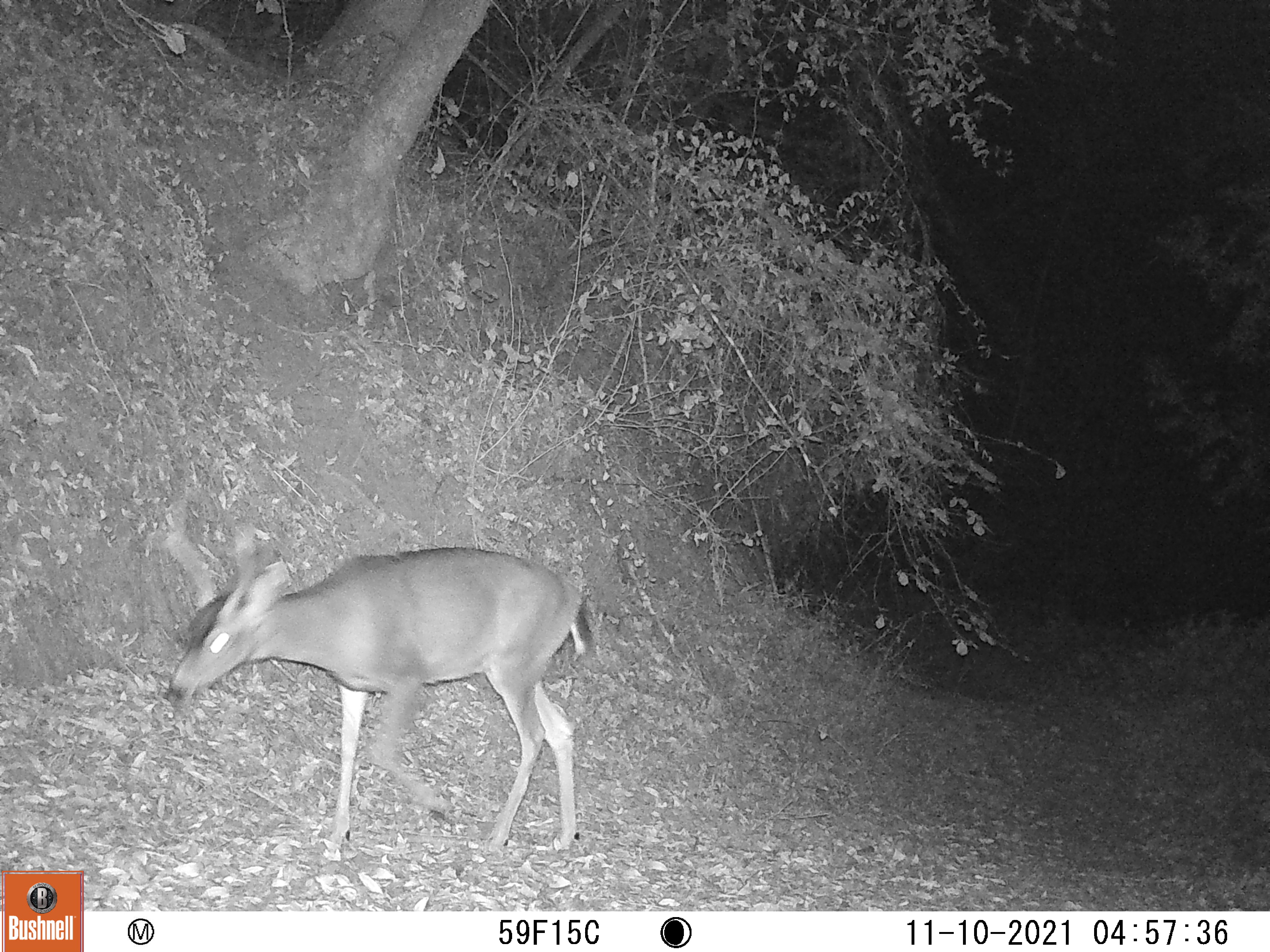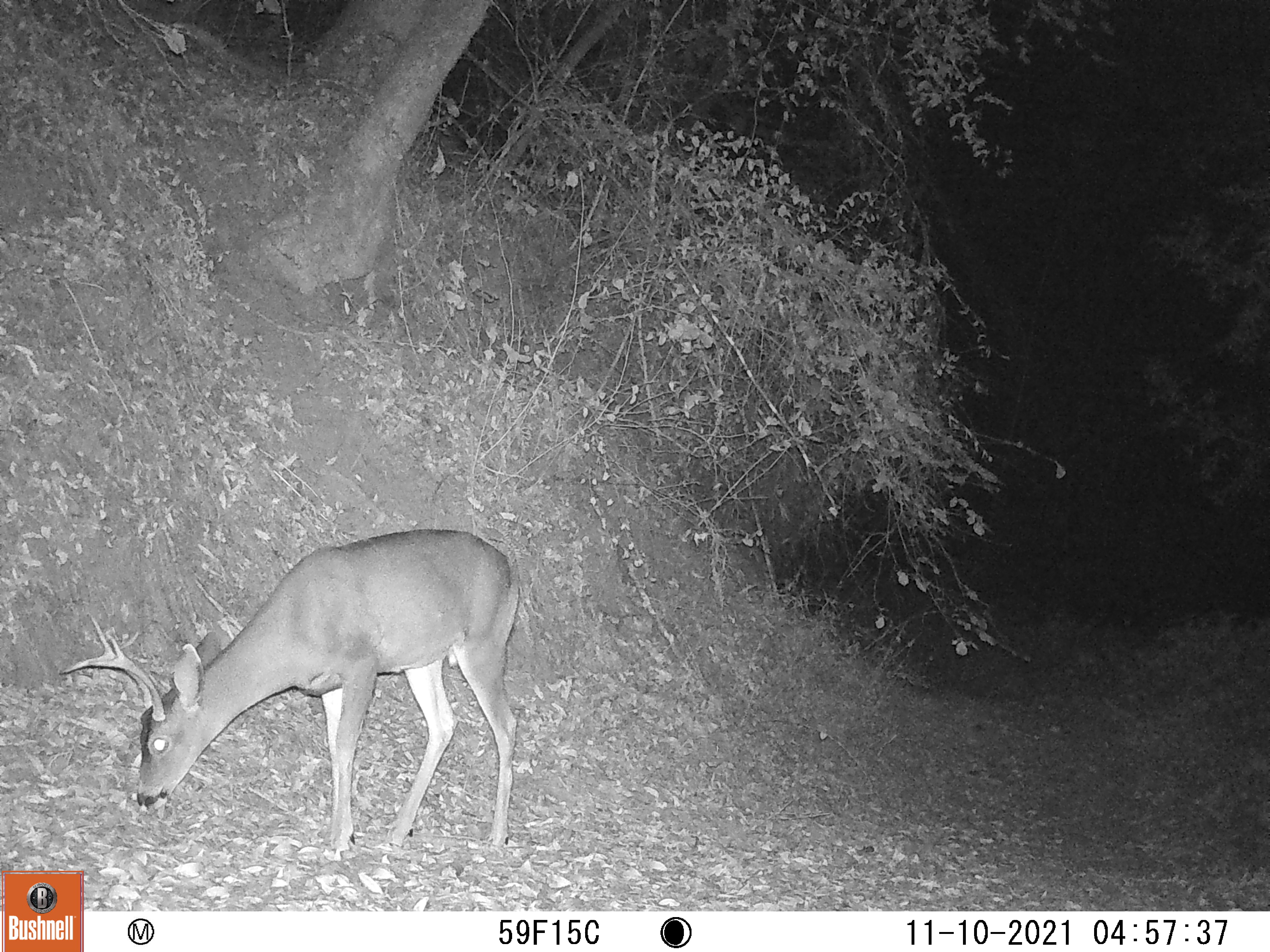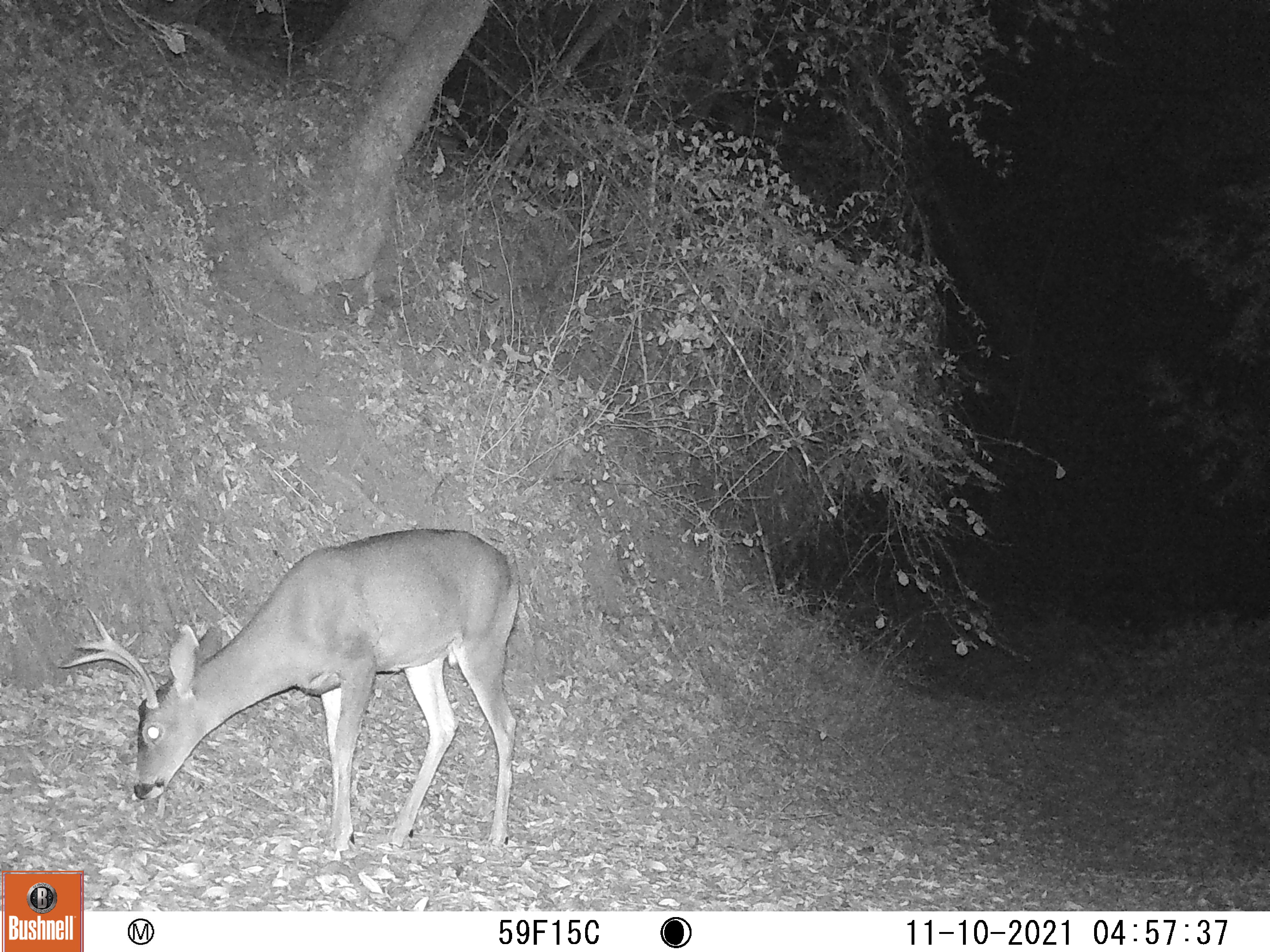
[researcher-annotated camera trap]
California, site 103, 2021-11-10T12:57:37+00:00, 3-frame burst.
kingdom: Animalia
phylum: Chordata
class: Mammalia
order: Artiodactyla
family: Cervidae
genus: Odocoileus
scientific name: Odocoileus hemionus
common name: mule deer